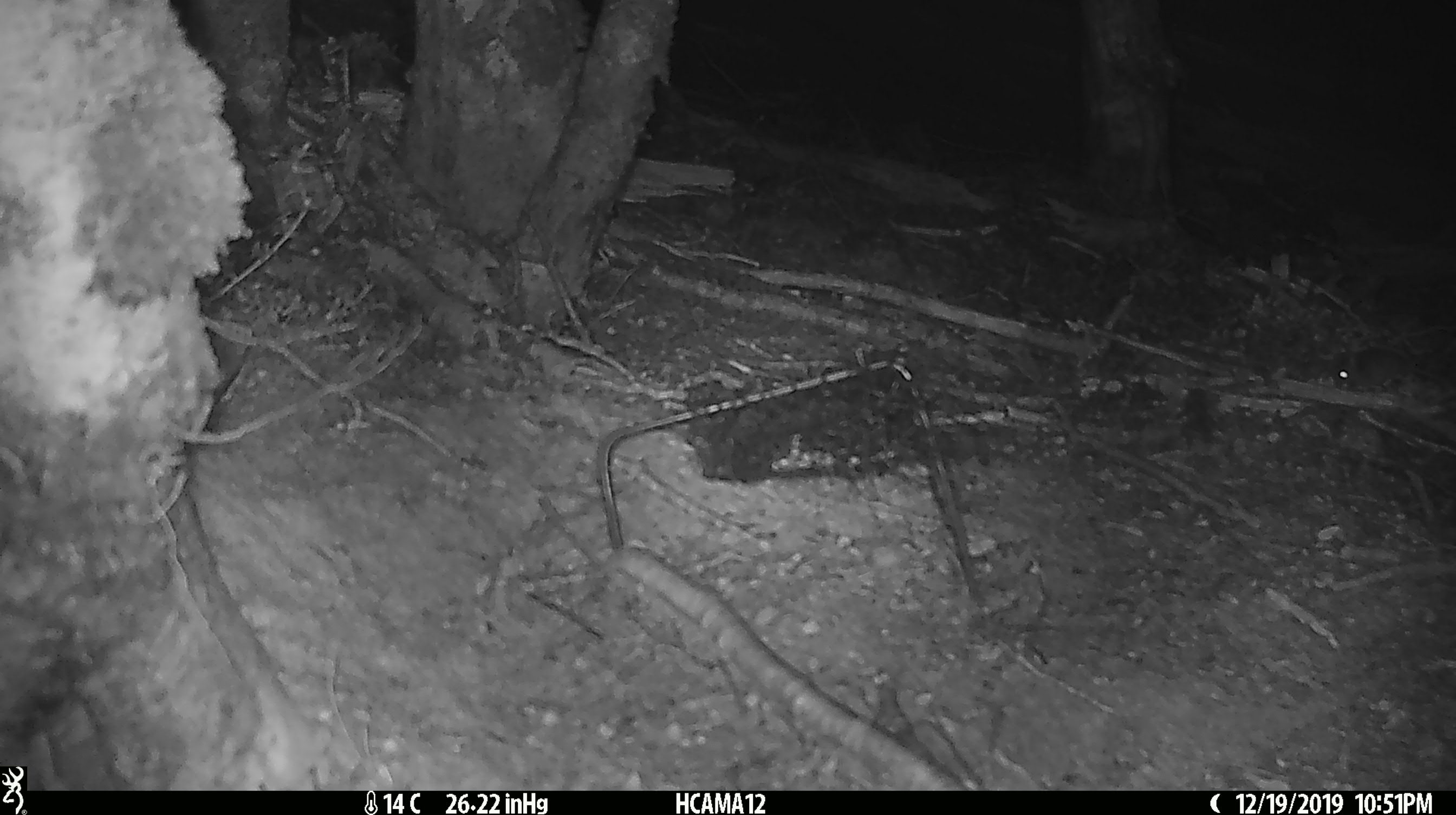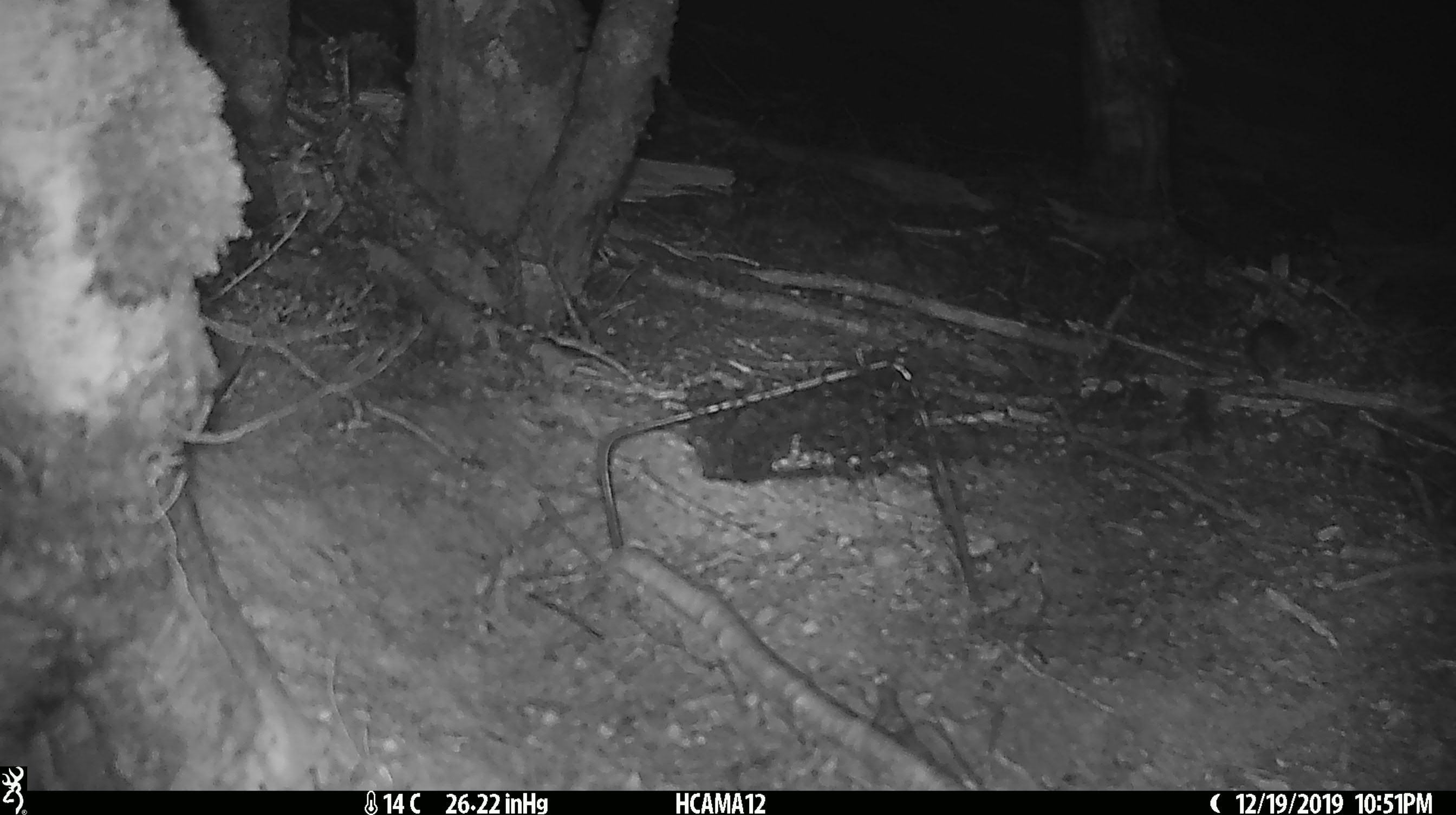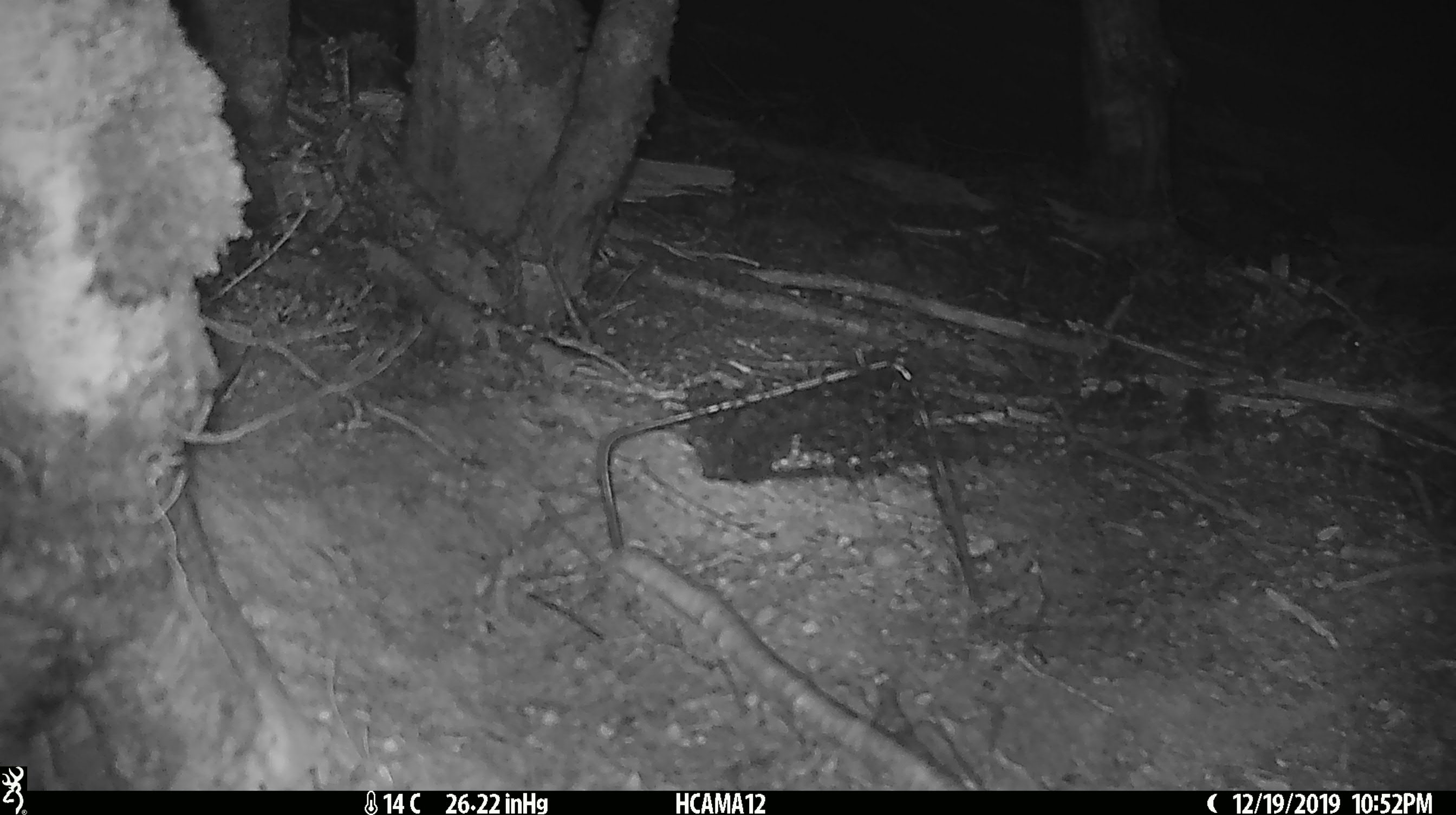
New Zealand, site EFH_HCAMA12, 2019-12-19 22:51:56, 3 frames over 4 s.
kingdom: Animalia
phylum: Chordata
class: Mammalia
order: Rodentia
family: Muridae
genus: Mus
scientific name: Mus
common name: mouse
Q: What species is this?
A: Mouse (Mus).